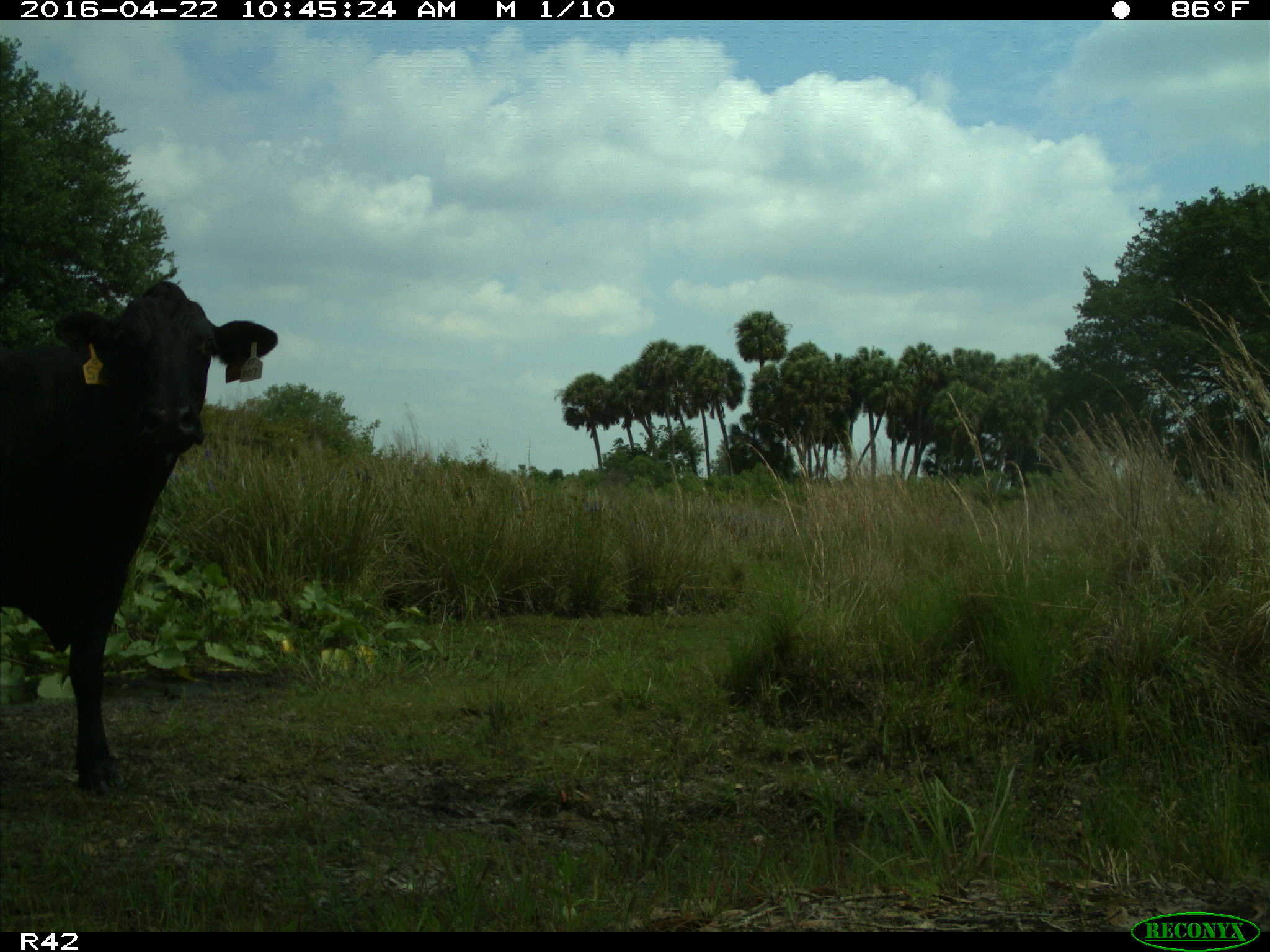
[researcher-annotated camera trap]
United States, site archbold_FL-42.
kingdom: Animalia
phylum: Chordata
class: Mammalia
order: Artiodactyla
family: Bovidae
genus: Bos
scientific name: Bos taurus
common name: domestic cow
Bos taurus (domestic cow).